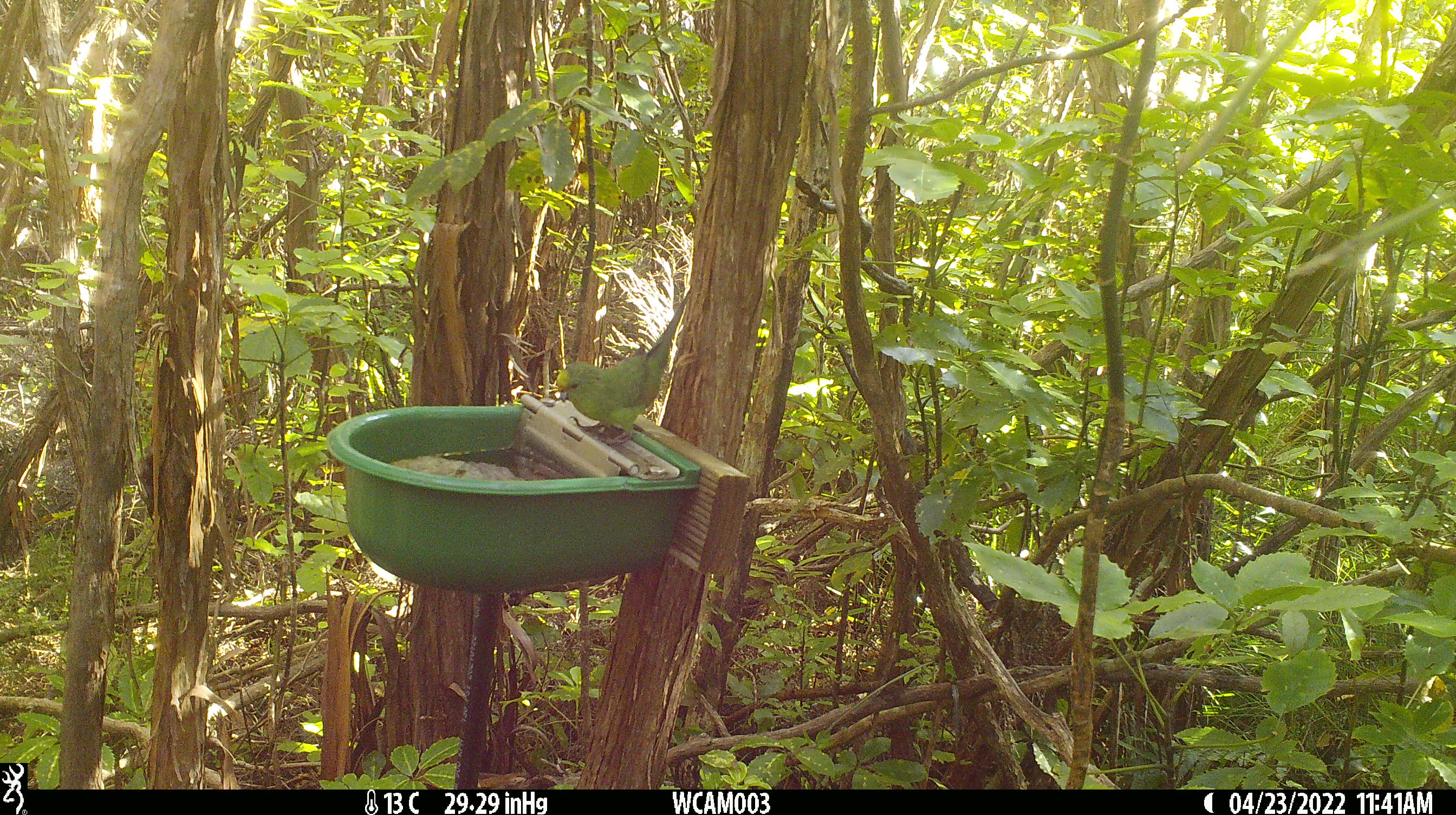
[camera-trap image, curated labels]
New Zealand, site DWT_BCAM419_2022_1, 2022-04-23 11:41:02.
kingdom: Animalia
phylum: Chordata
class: Aves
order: Psittaciformes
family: Psittaculidae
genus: Cyanoramphus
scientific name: Cyanoramphus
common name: parakeet